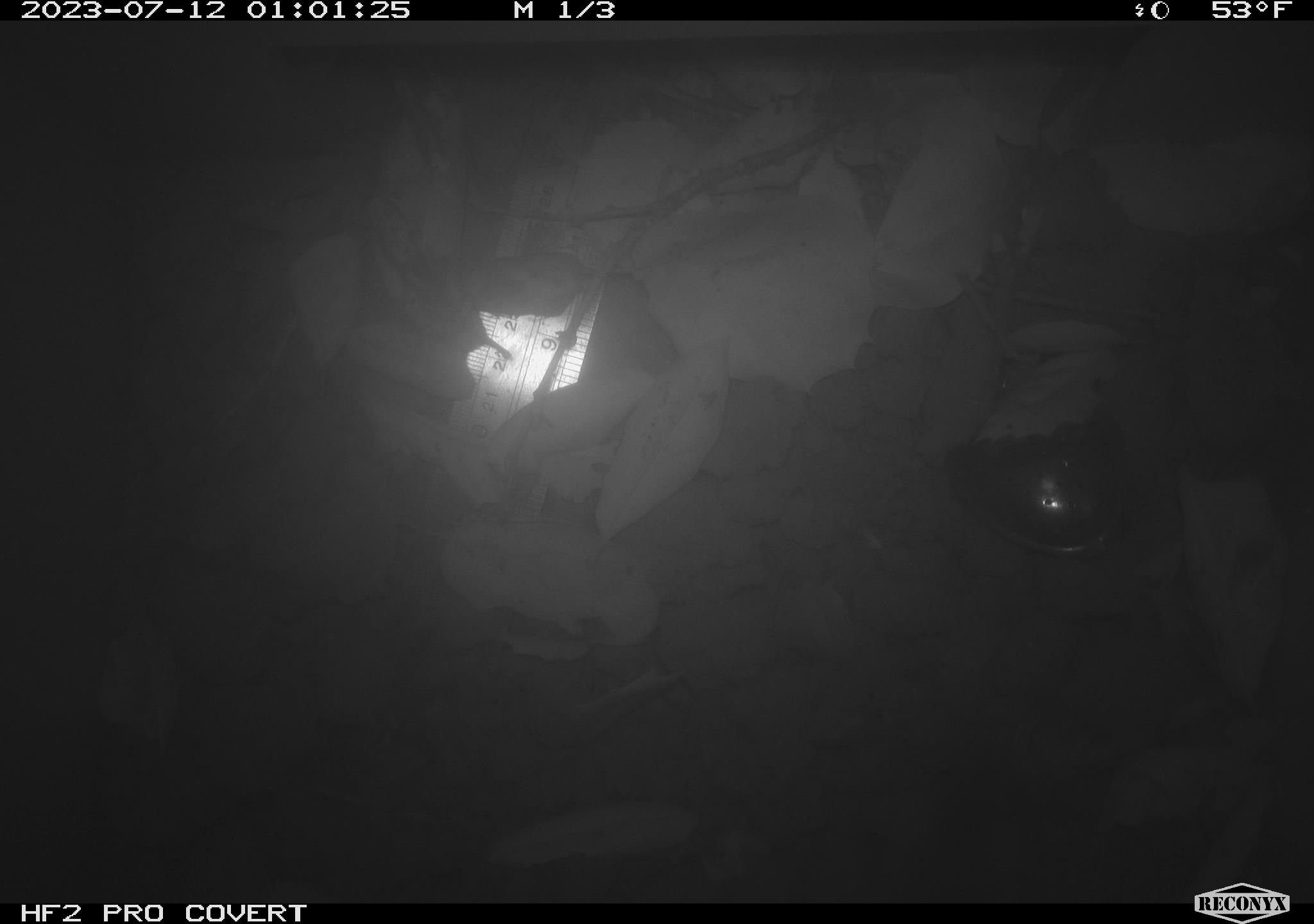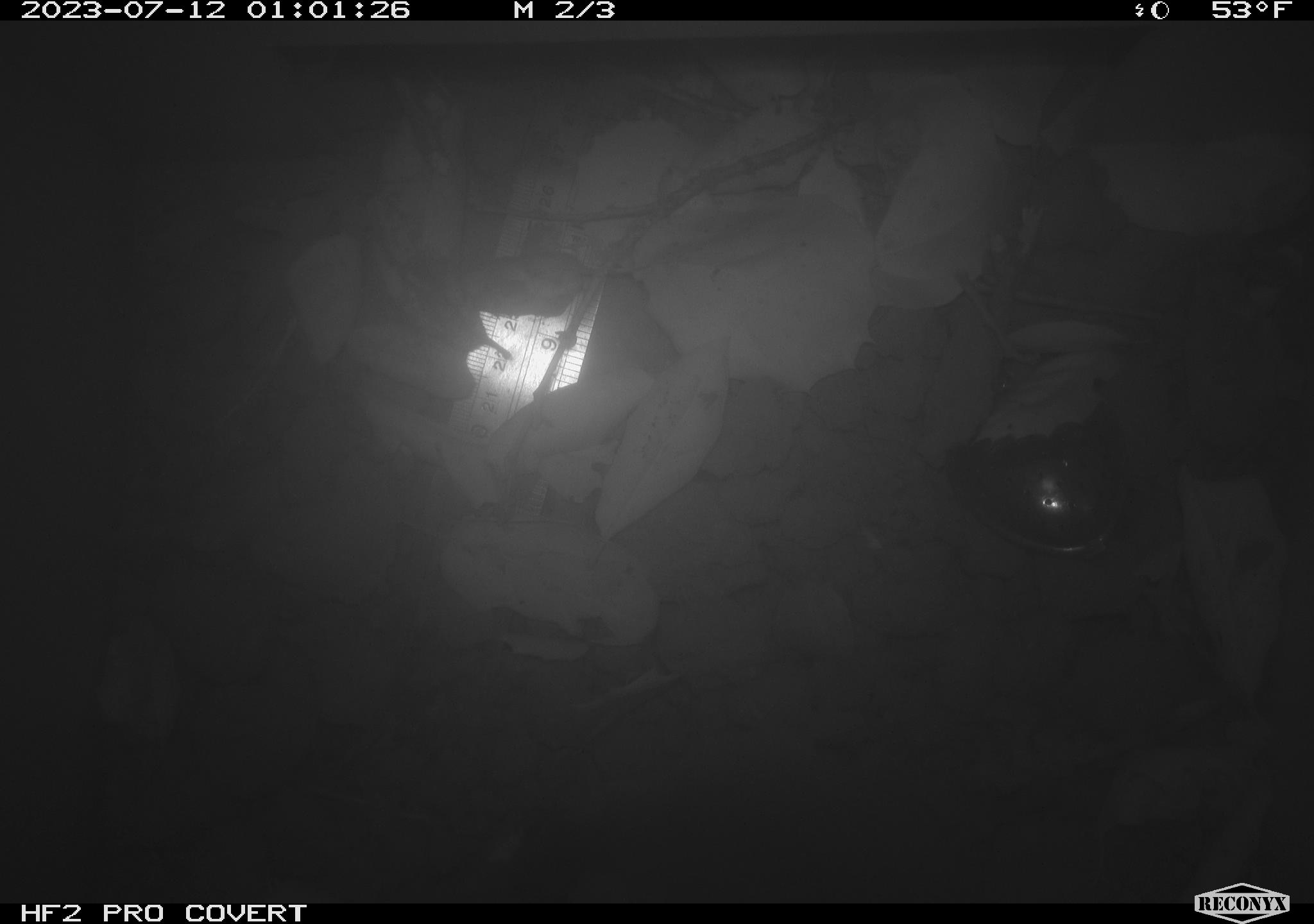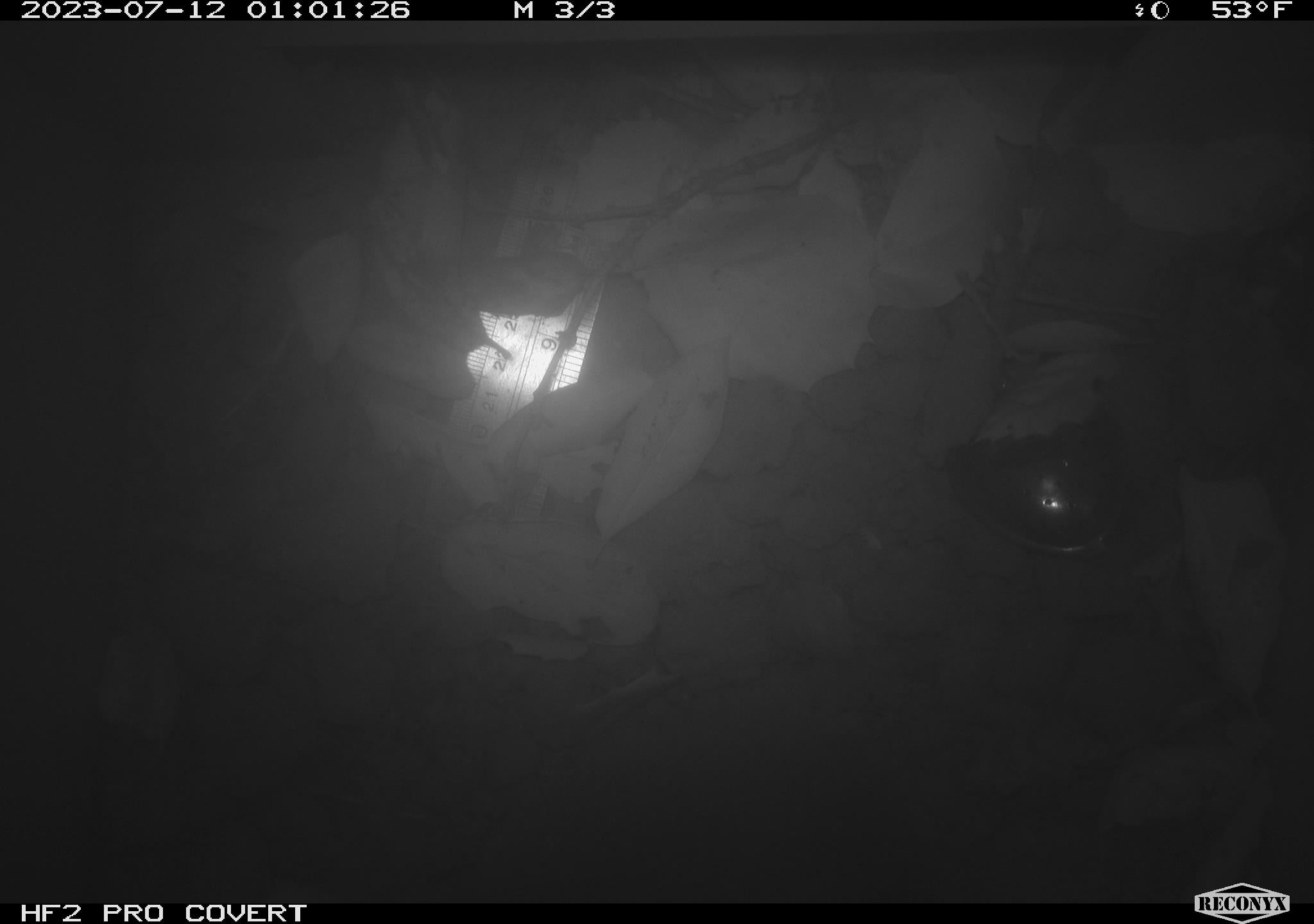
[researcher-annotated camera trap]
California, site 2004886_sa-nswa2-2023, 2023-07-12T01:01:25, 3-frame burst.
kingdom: Animalia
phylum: Chordata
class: Mammalia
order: Rodentia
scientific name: Rodentia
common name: mouse species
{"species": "mouse species (Rodentia)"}